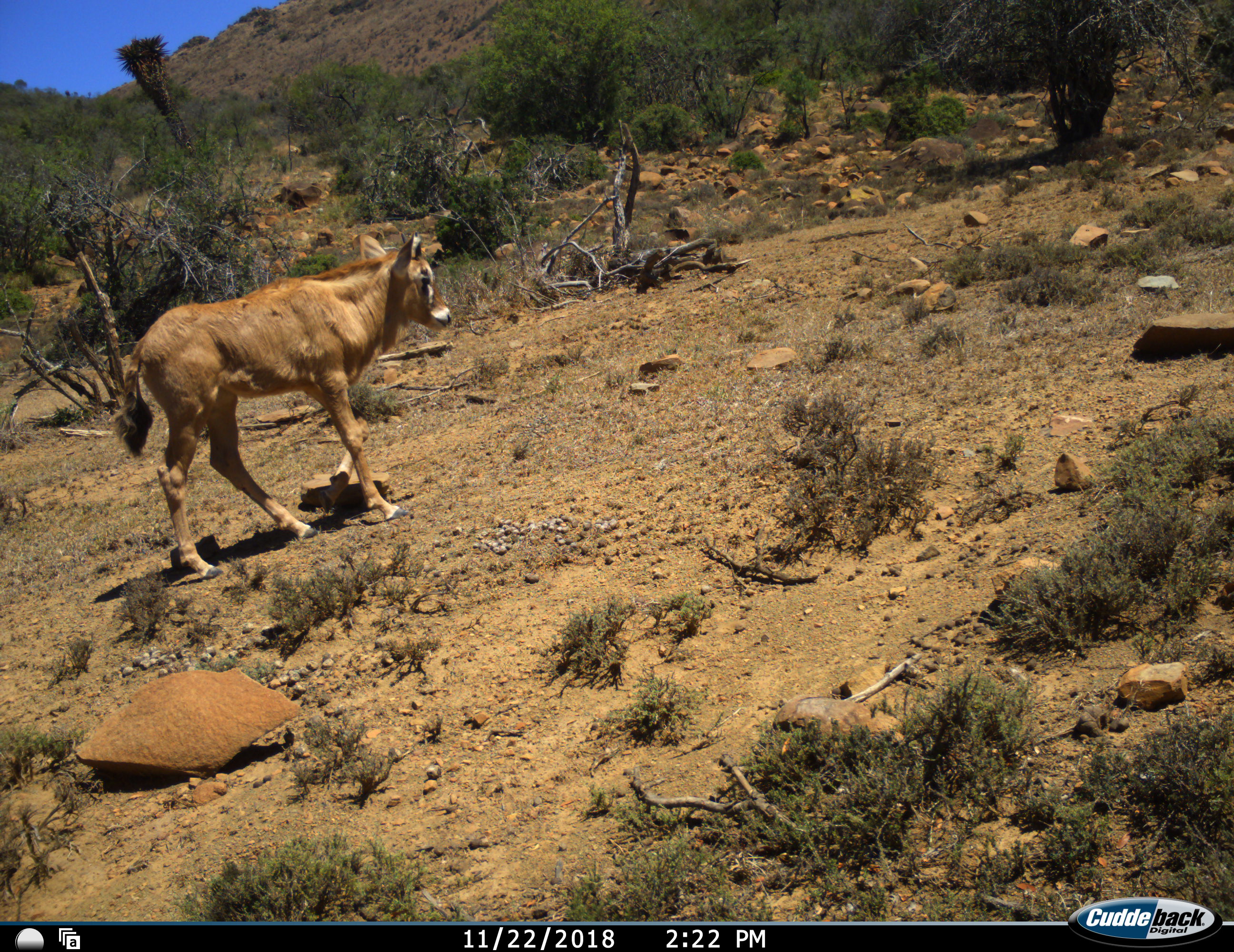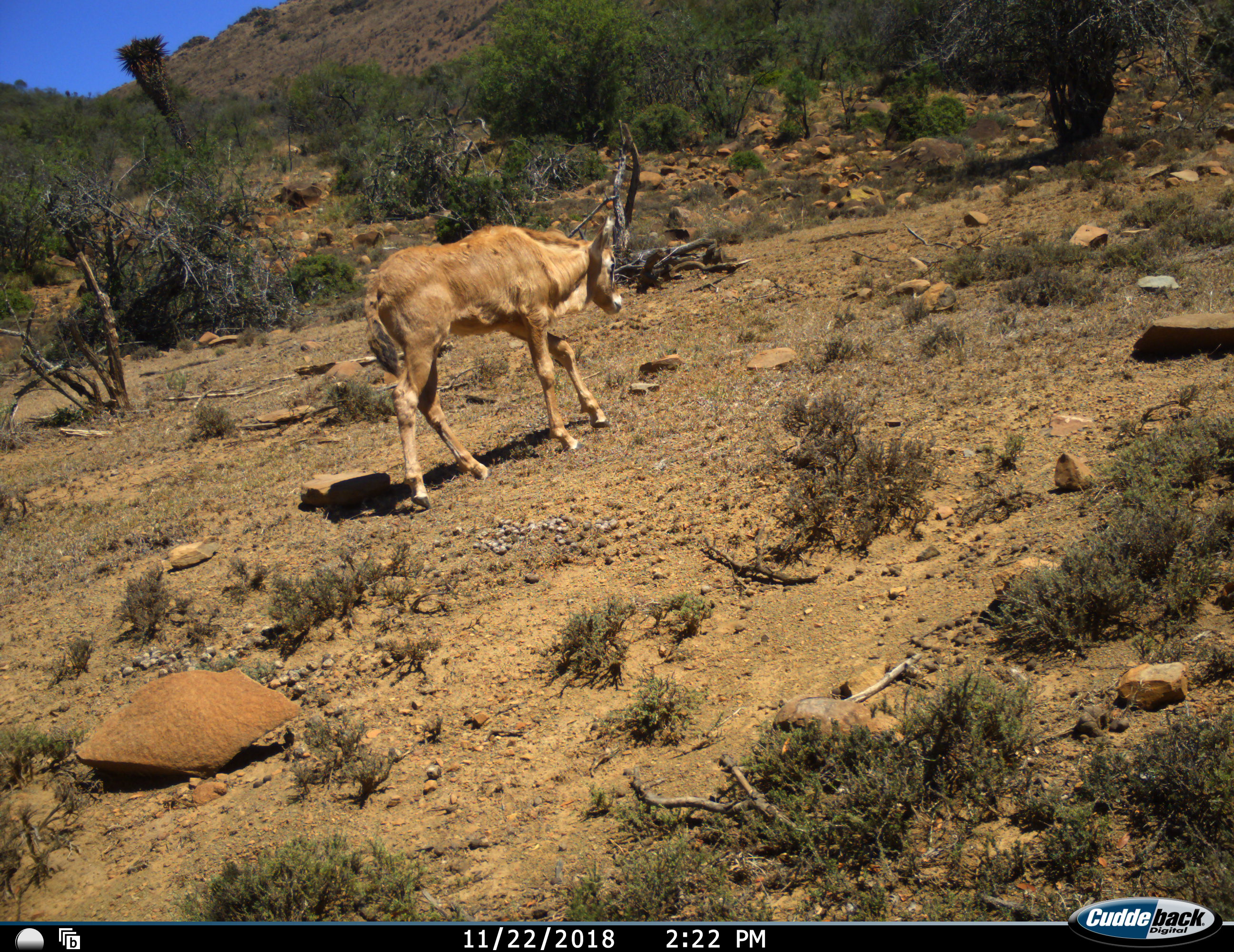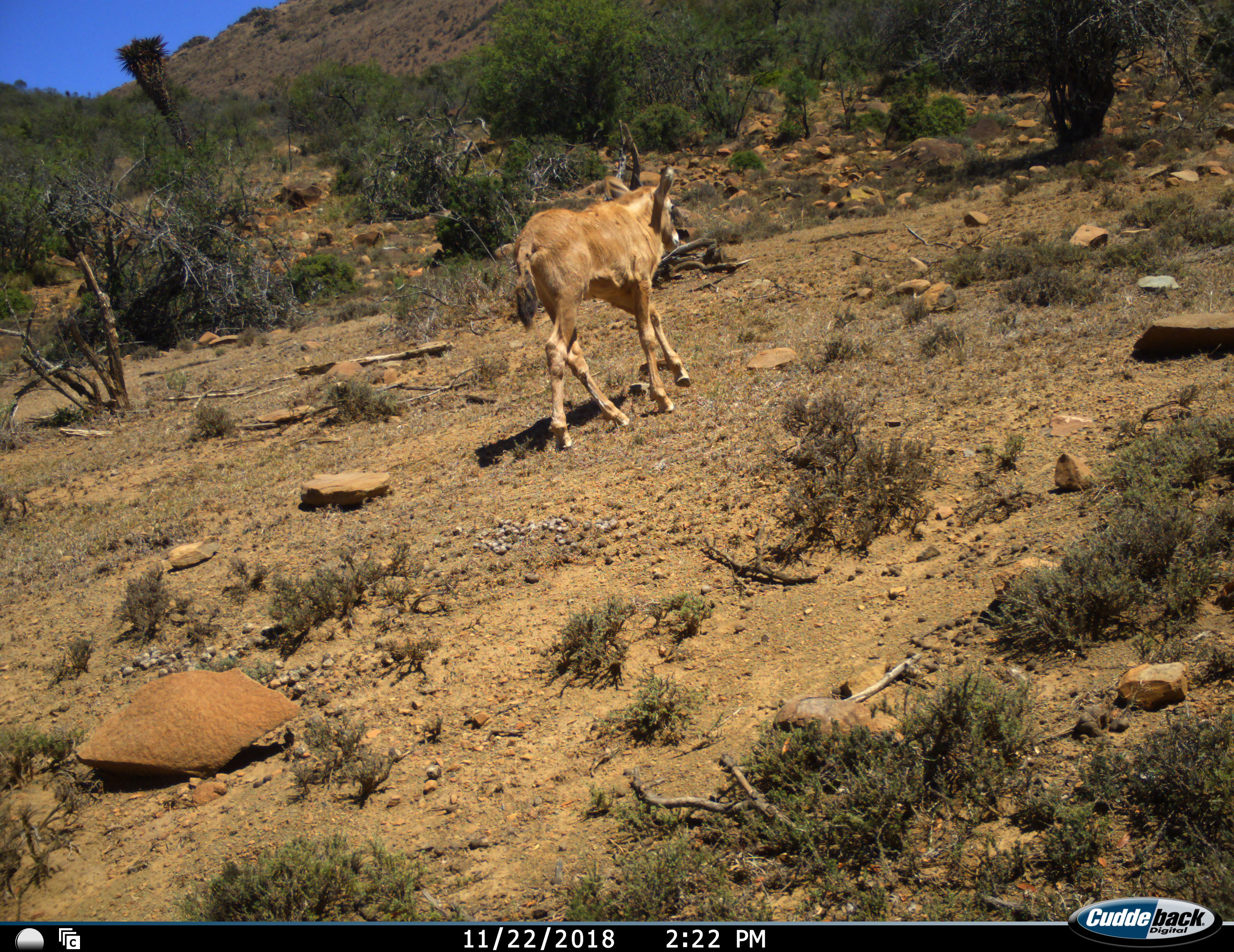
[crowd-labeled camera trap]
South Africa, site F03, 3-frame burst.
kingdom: Animalia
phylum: Chordata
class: Mammalia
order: Artiodactyla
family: Bovidae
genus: Oryx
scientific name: Oryx gazella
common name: gemsbok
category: gemsbokoryx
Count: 1.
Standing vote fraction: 0%.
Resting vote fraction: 0%.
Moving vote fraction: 100%.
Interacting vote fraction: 0%.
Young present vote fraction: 100%.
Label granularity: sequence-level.